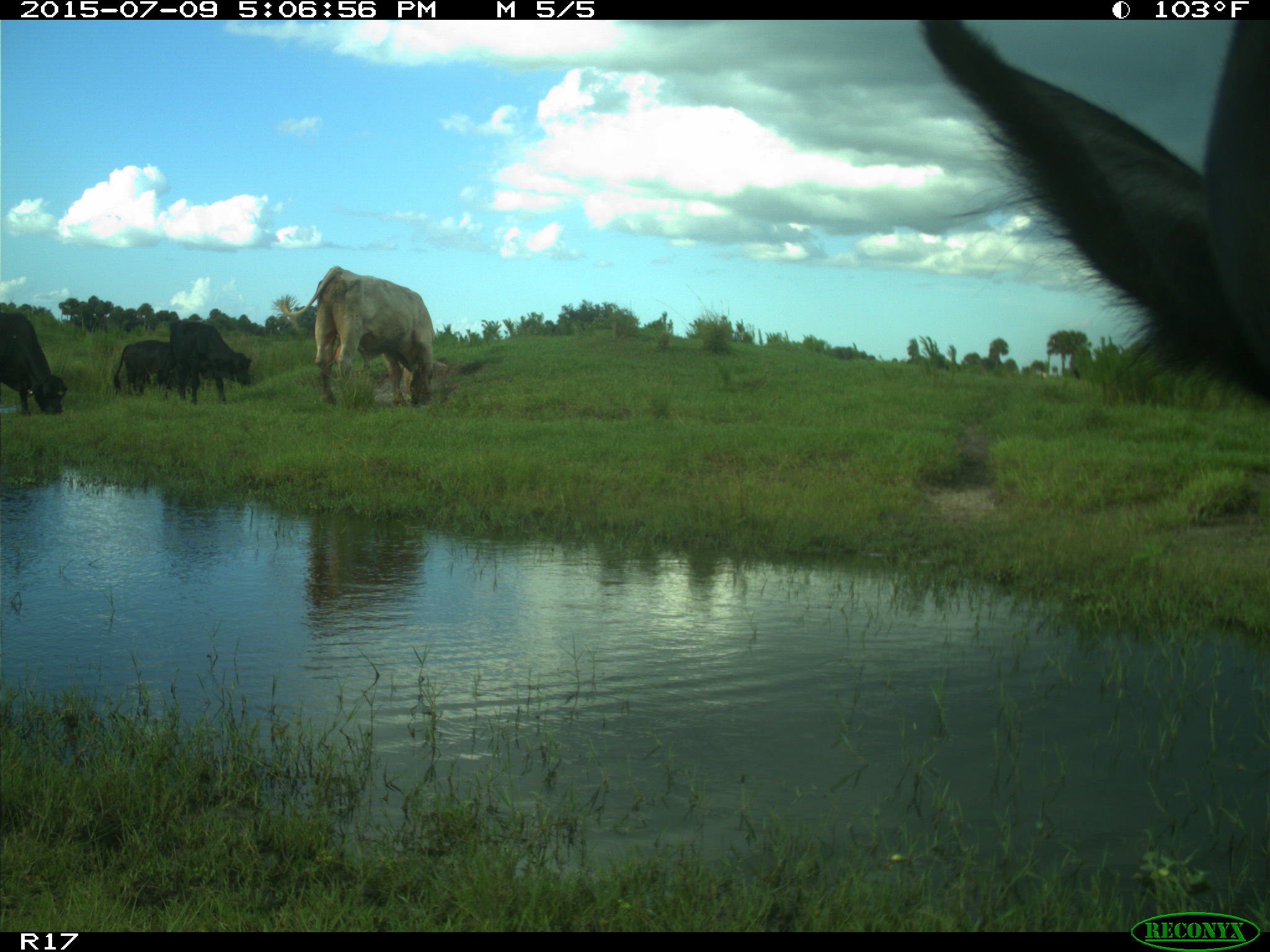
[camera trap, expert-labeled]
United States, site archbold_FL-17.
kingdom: Animalia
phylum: Chordata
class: Mammalia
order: Artiodactyla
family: Bovidae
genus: Bos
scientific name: Bos taurus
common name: domestic cow